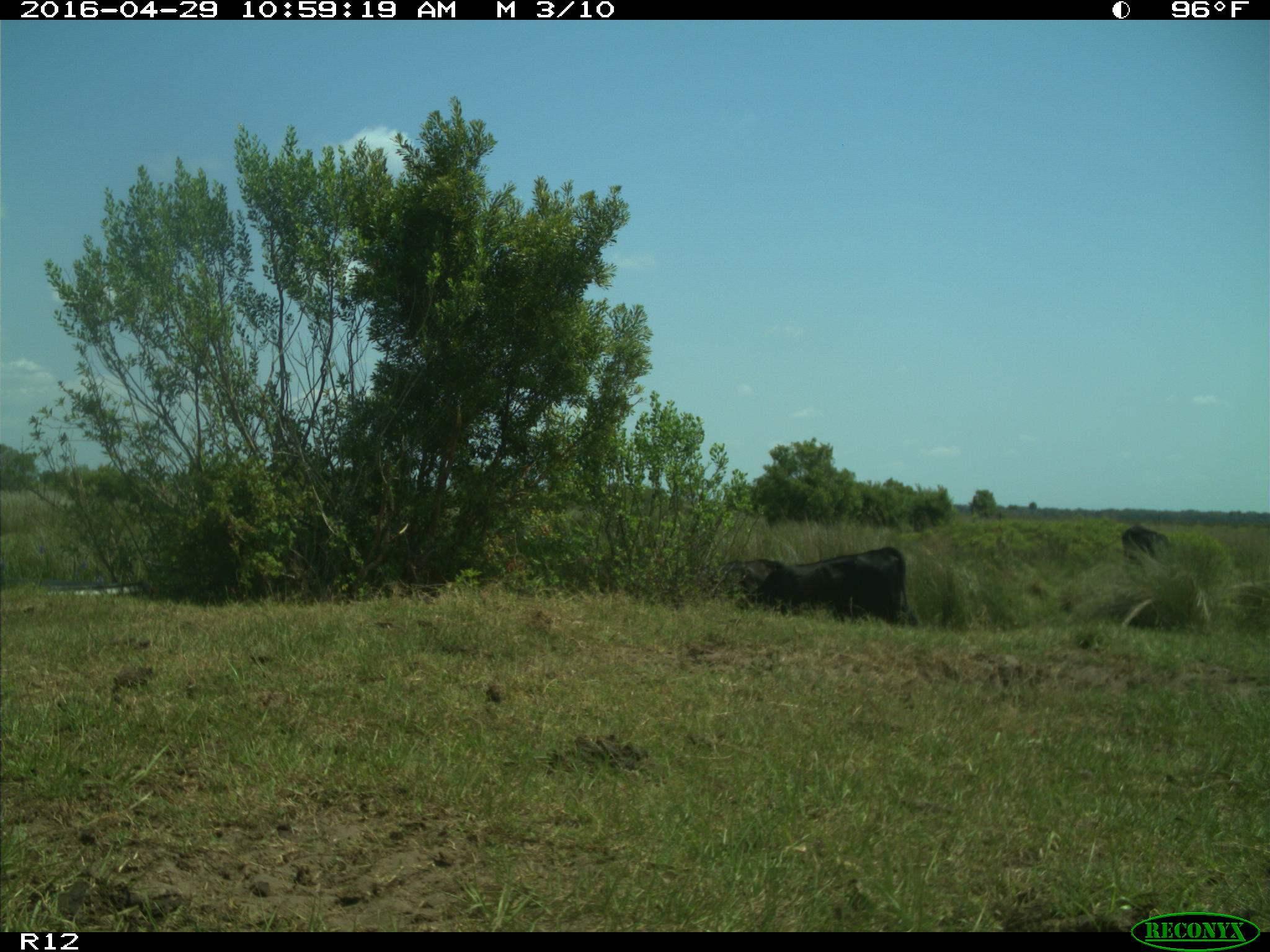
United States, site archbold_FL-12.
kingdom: Animalia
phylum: Chordata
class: Mammalia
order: Artiodactyla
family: Bovidae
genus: Bos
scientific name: Bos taurus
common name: domestic cow